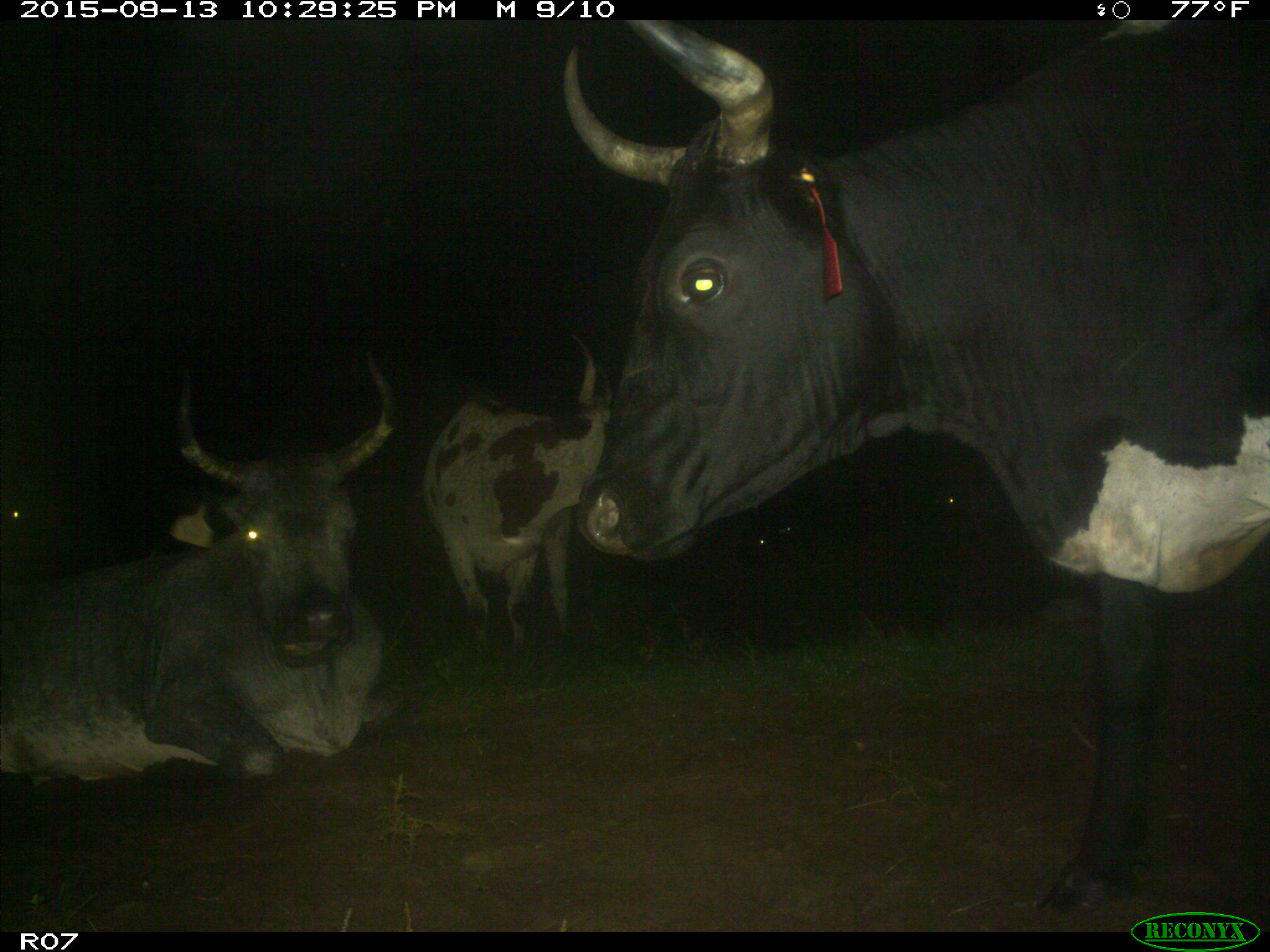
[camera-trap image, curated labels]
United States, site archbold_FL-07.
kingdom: Animalia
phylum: Chordata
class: Mammalia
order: Artiodactyla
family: Bovidae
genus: Bos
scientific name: Bos taurus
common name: domestic cow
Bos taurus (domestic cow).